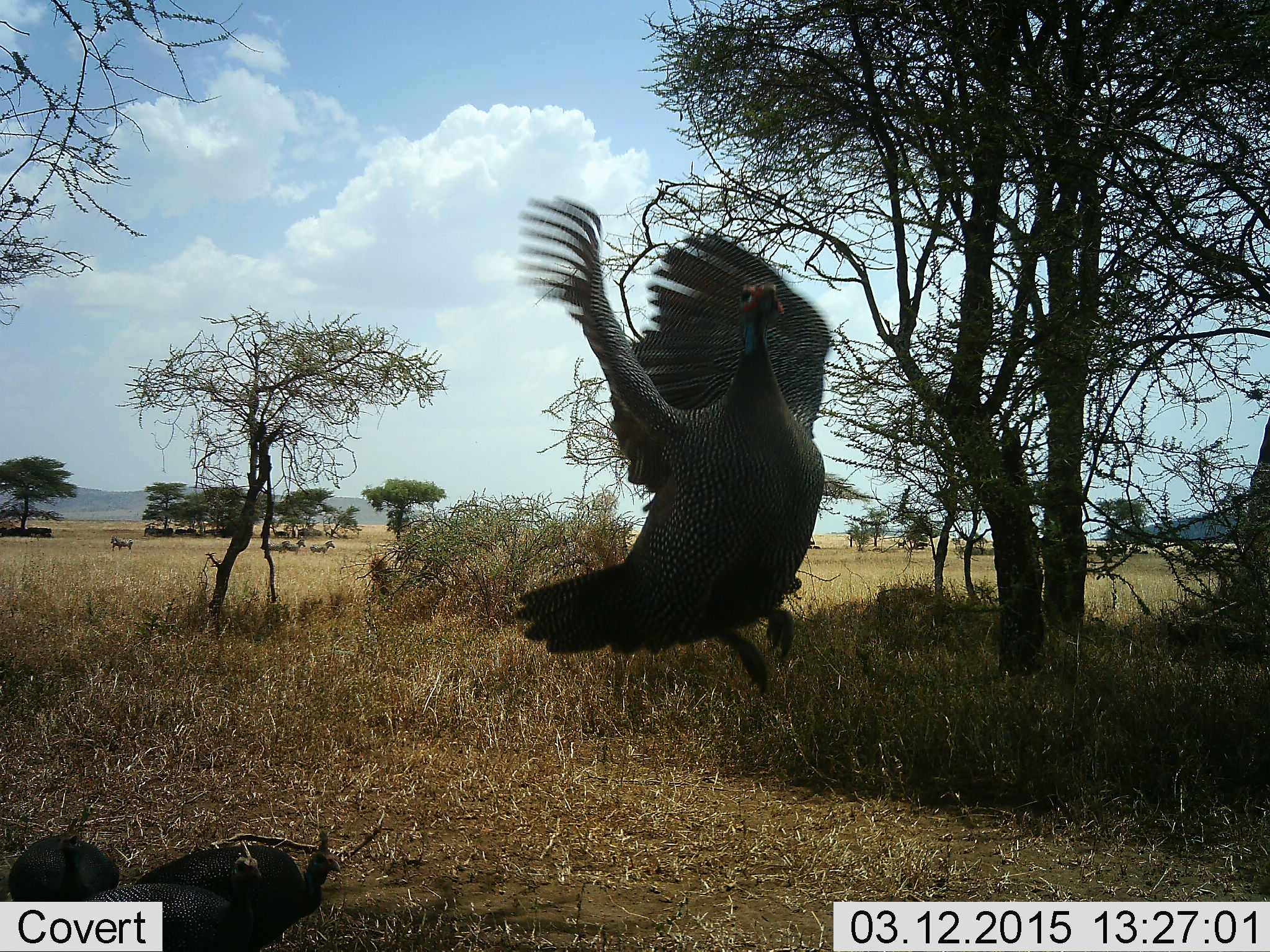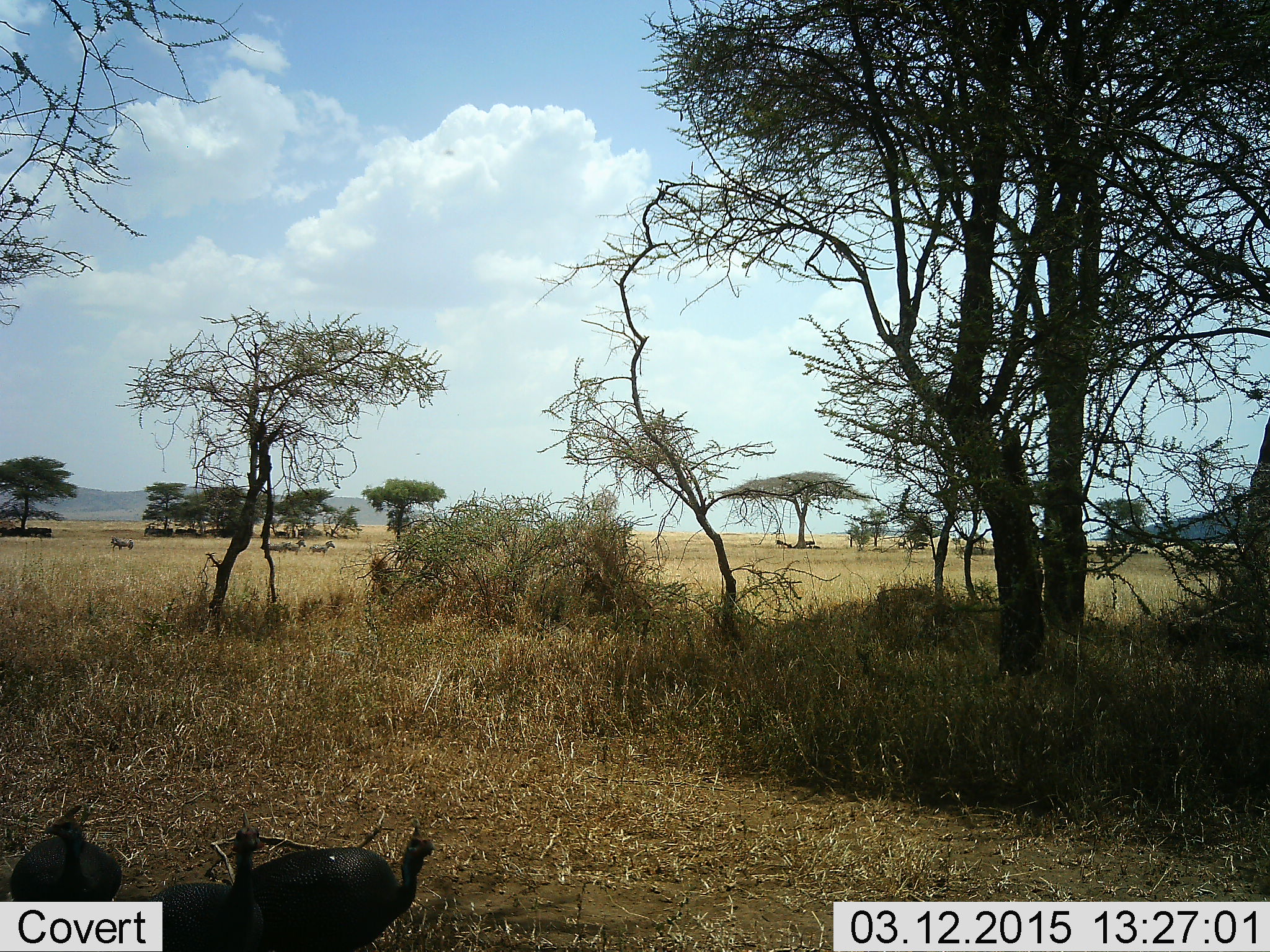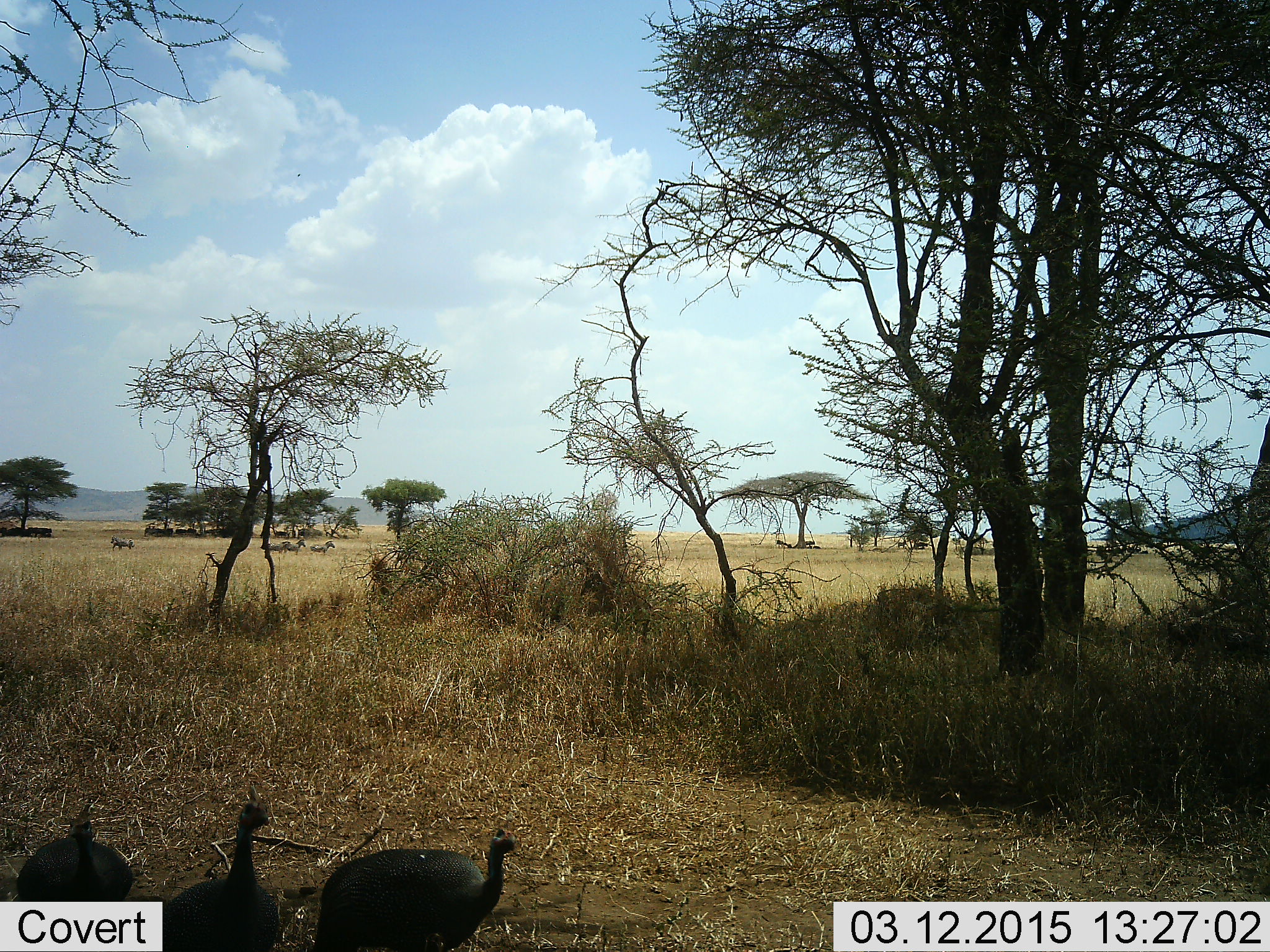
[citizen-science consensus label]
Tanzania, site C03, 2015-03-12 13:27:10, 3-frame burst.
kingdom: Animalia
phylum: Chordata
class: Aves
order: Galliformes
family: Numididae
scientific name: Numididae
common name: guinea fowl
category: guineafowl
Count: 3.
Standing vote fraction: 44%.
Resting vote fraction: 11%.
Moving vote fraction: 94%.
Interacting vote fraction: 6%.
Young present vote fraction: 0%.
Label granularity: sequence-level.